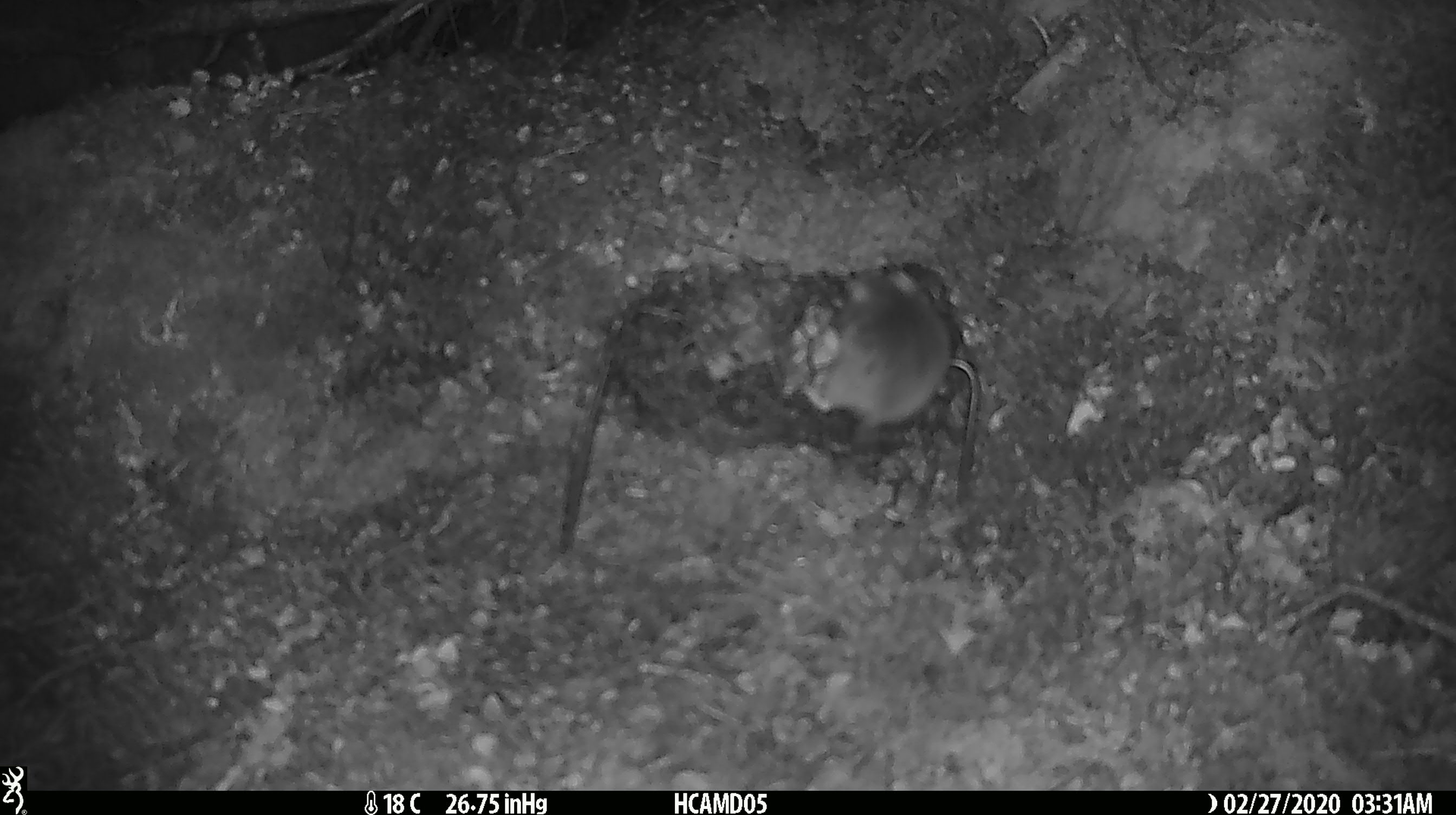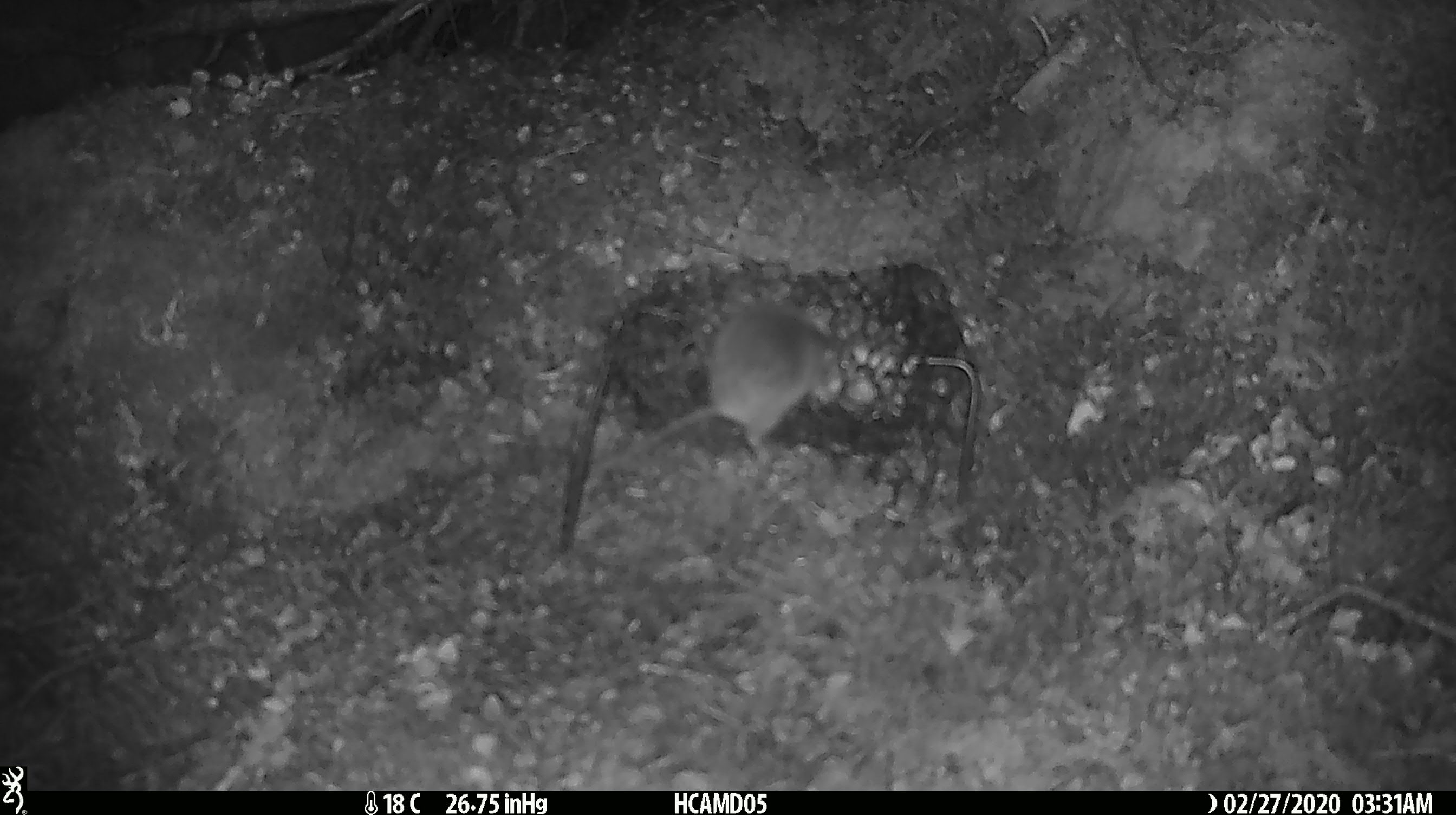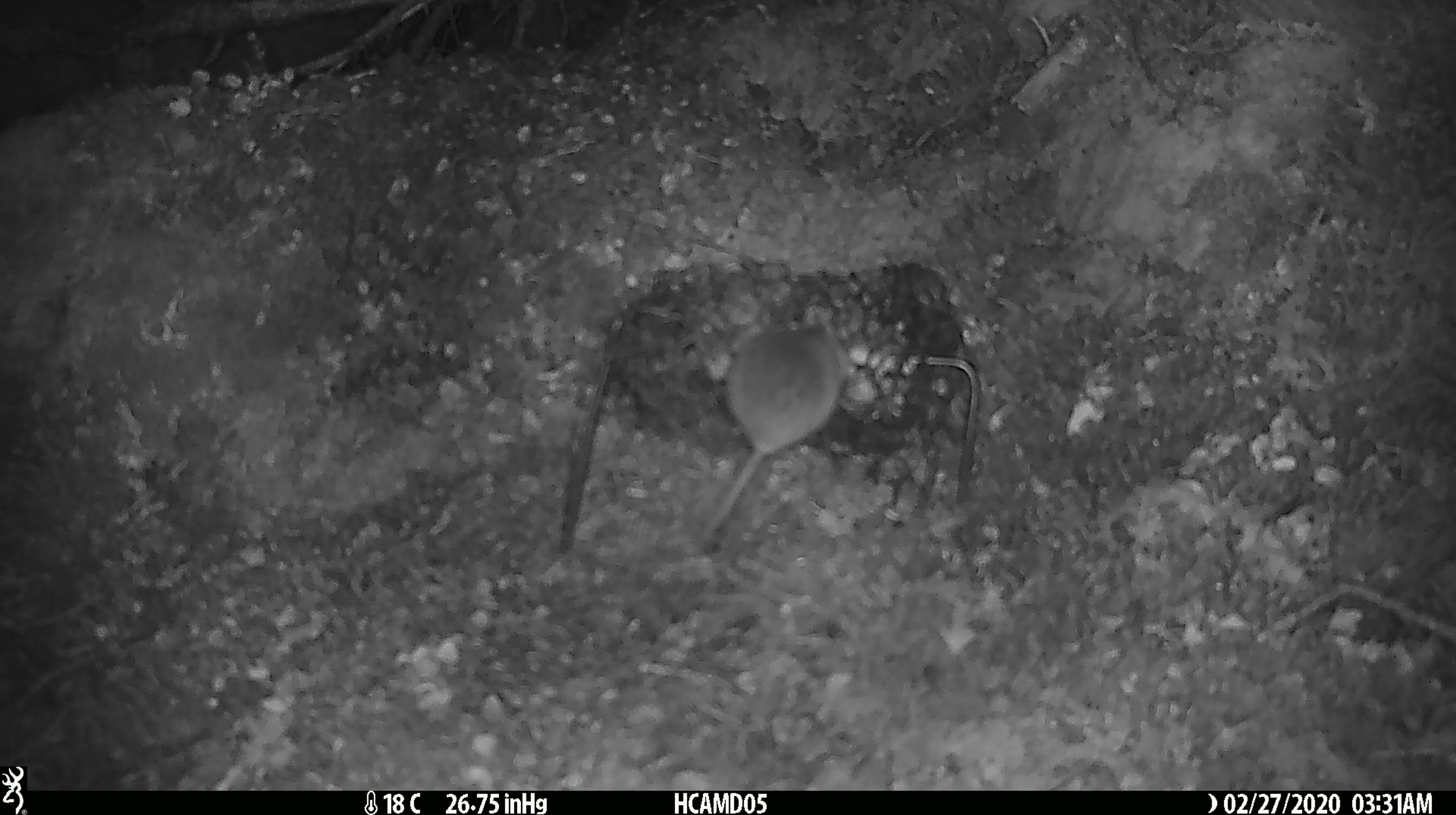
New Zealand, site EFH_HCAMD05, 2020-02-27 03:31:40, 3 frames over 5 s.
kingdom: Animalia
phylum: Chordata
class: Mammalia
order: Rodentia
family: Muridae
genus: Mus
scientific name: Mus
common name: mouse